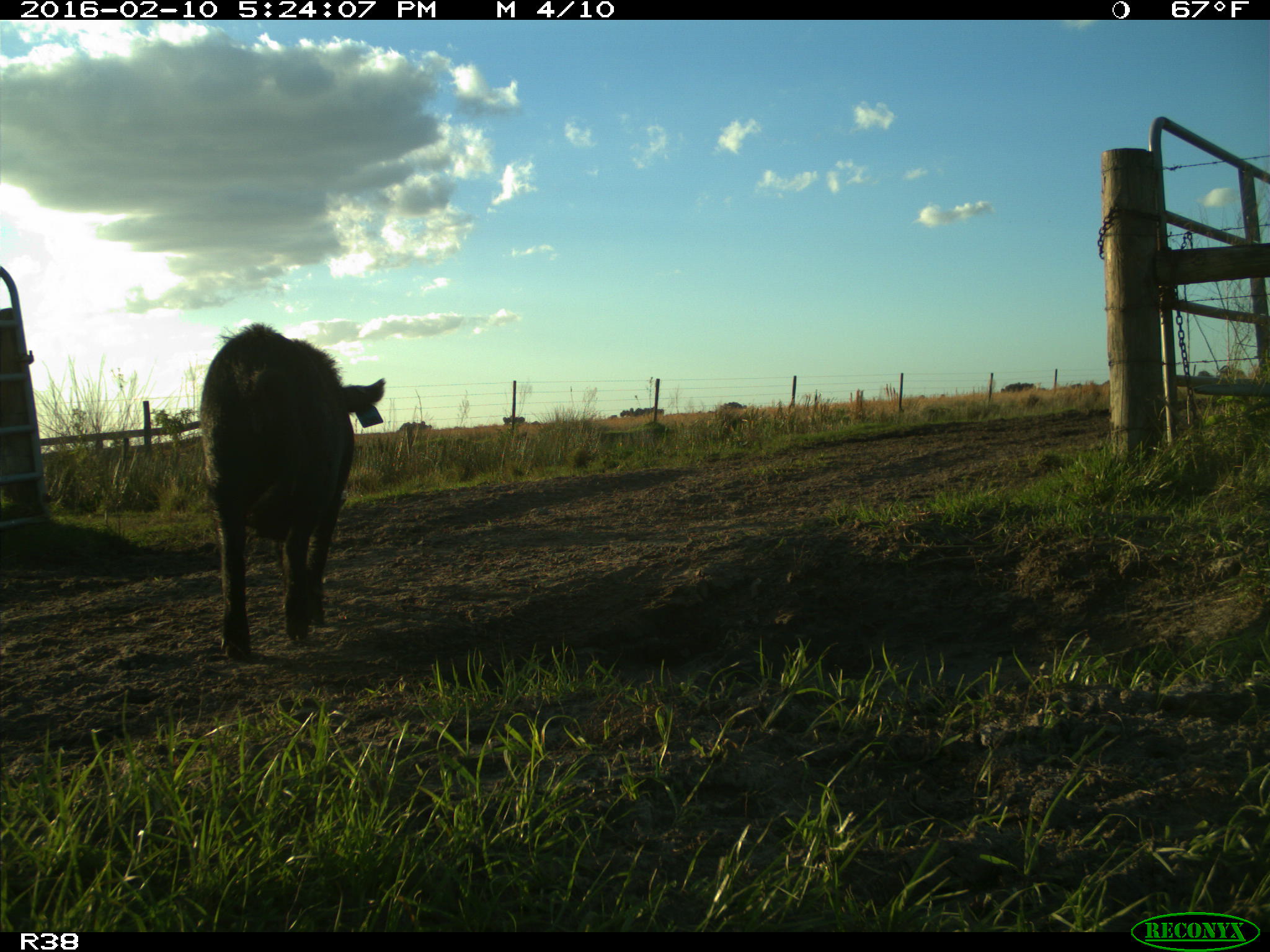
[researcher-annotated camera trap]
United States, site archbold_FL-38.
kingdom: Animalia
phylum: Chordata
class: Mammalia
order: Artiodactyla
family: Suidae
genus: Sus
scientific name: Sus scrofa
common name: wild boar